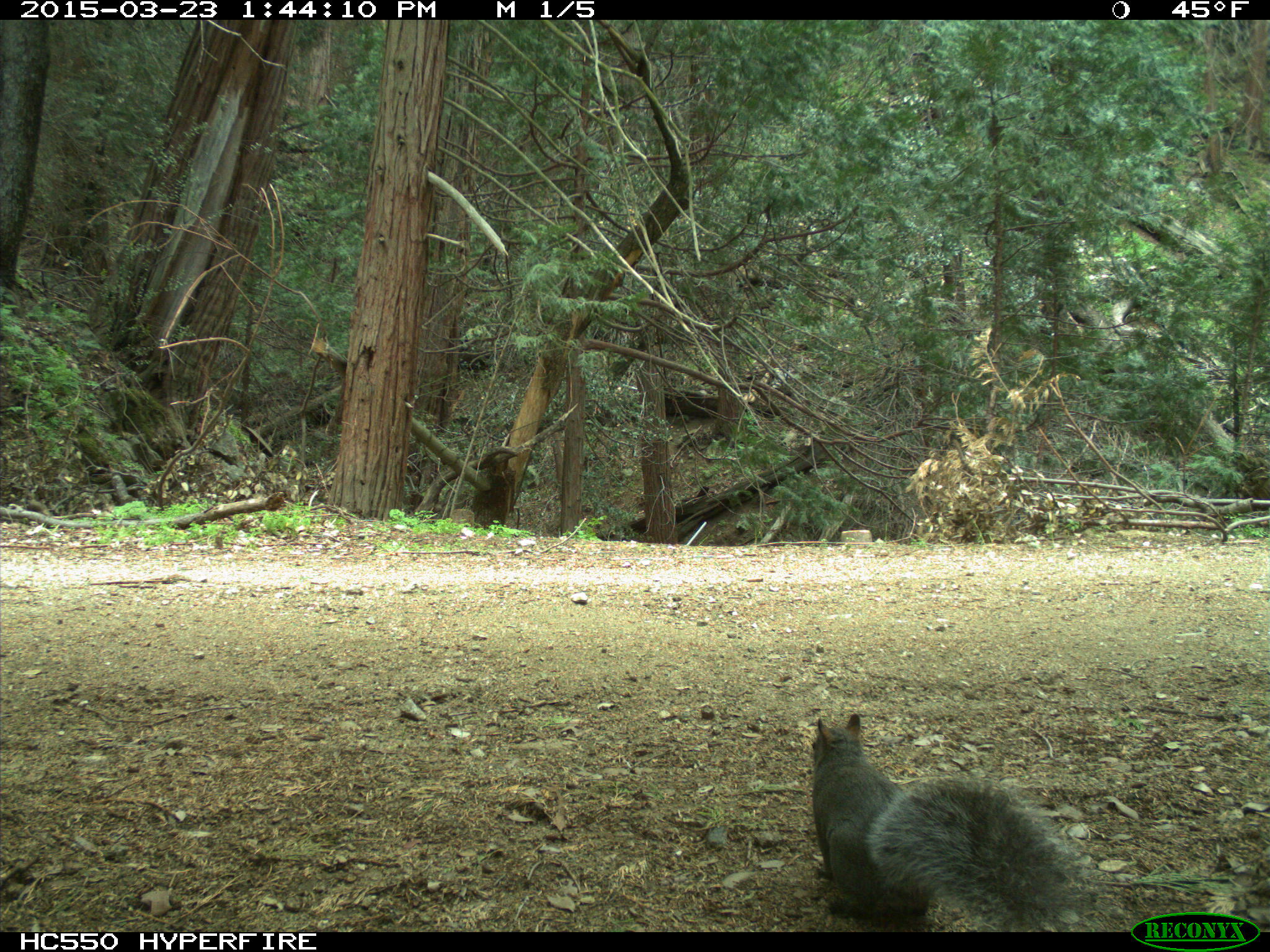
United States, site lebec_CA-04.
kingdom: Animalia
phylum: Chordata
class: Mammalia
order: Rodentia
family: Sciuridae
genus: Sciurus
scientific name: Sciurus carolinensis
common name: eastern gray squirrel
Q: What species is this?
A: Sciurus carolinensis (eastern gray squirrel).